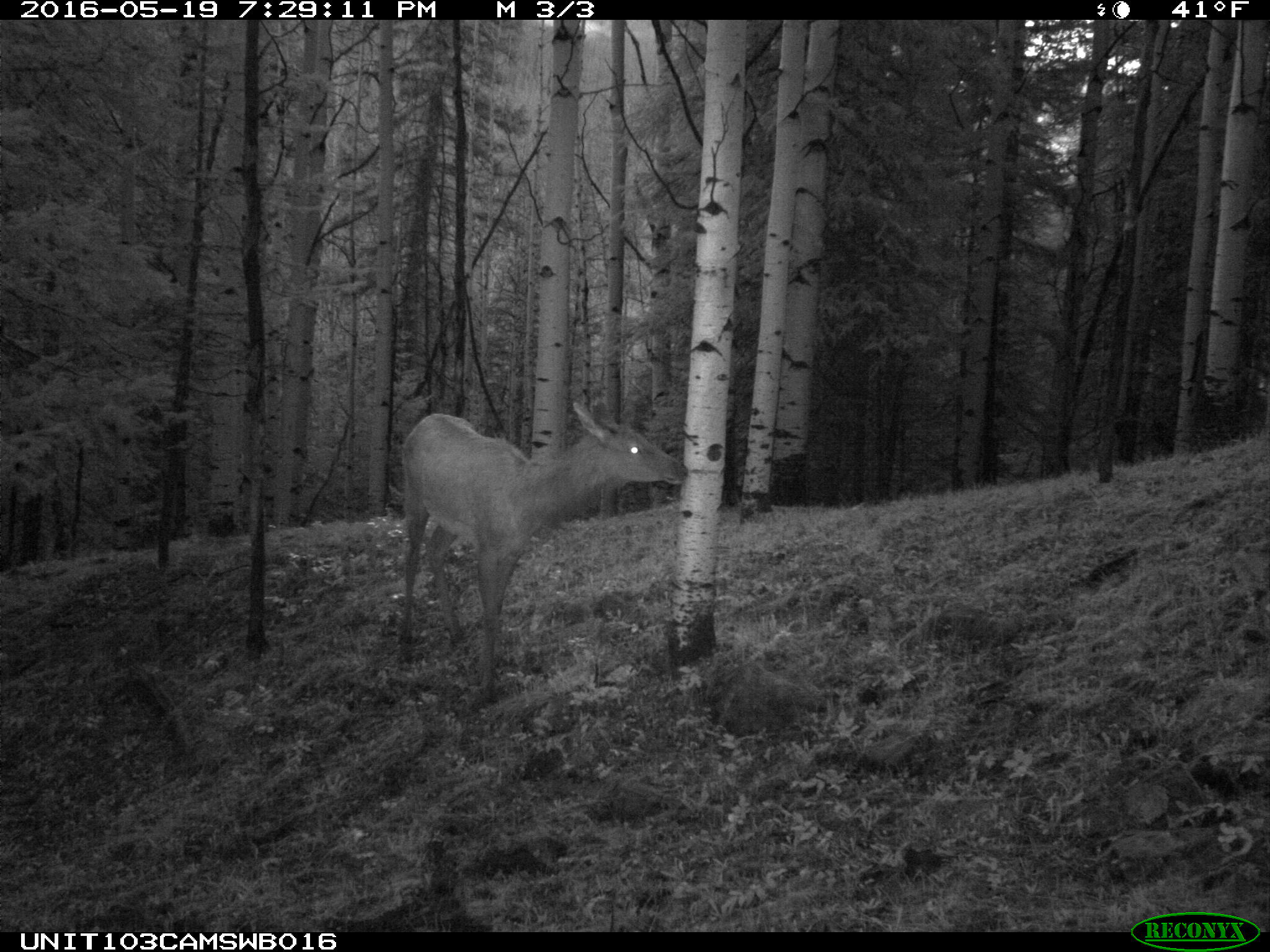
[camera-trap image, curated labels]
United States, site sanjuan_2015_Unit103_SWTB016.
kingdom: Animalia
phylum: Chordata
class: Mammalia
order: Artiodactyla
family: Cervidae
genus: Cervus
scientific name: Cervus elaphus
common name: red deer